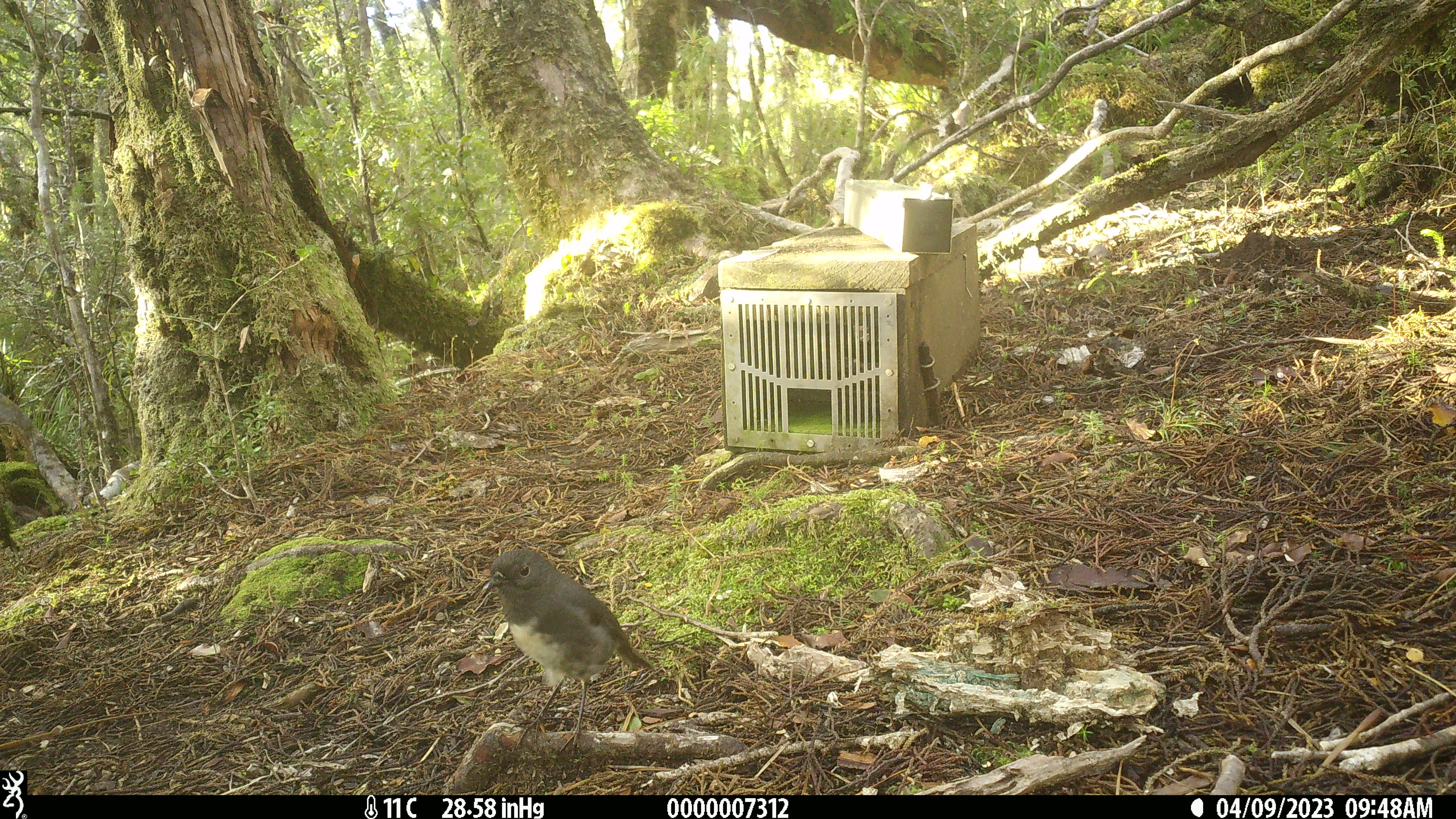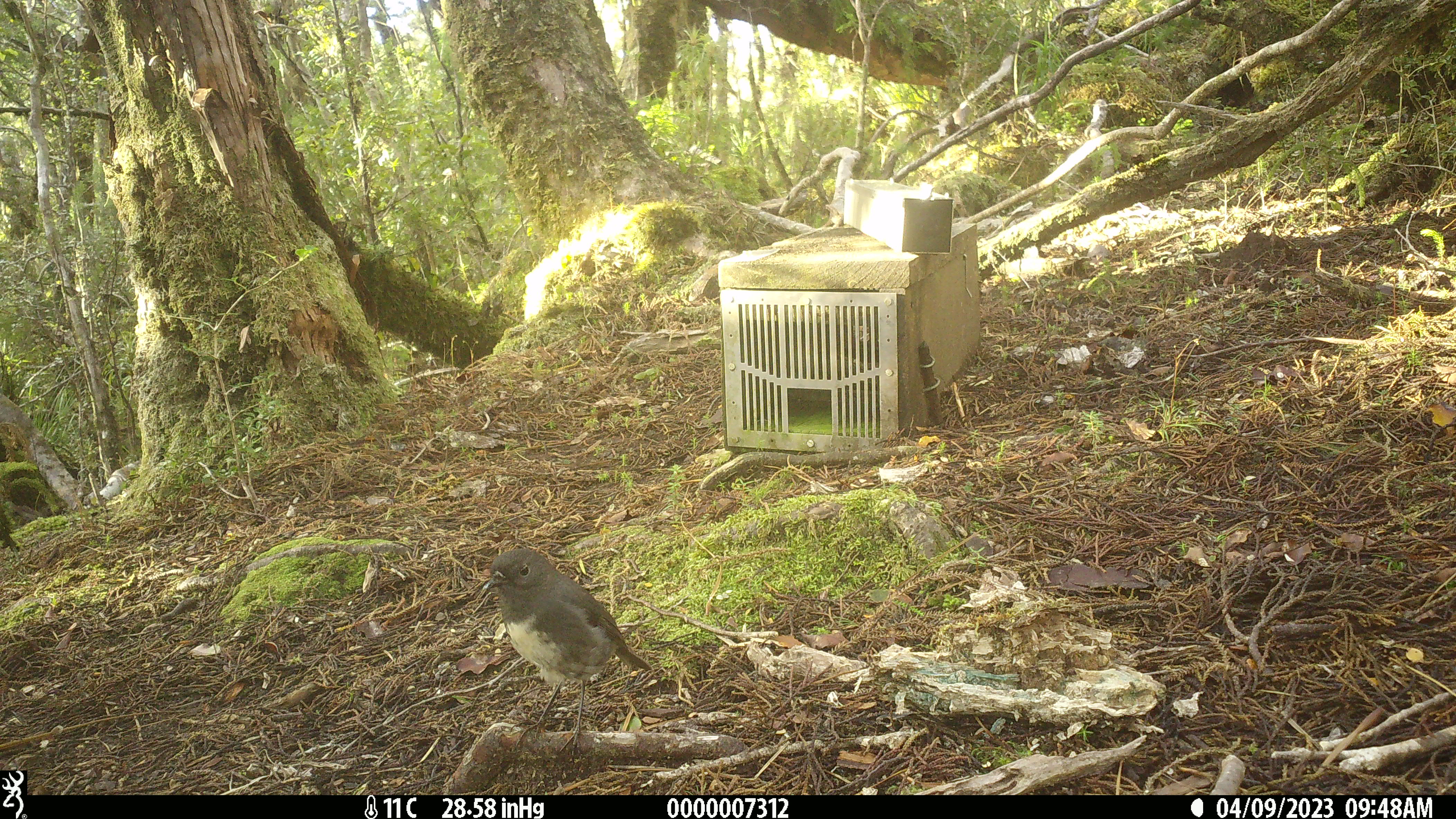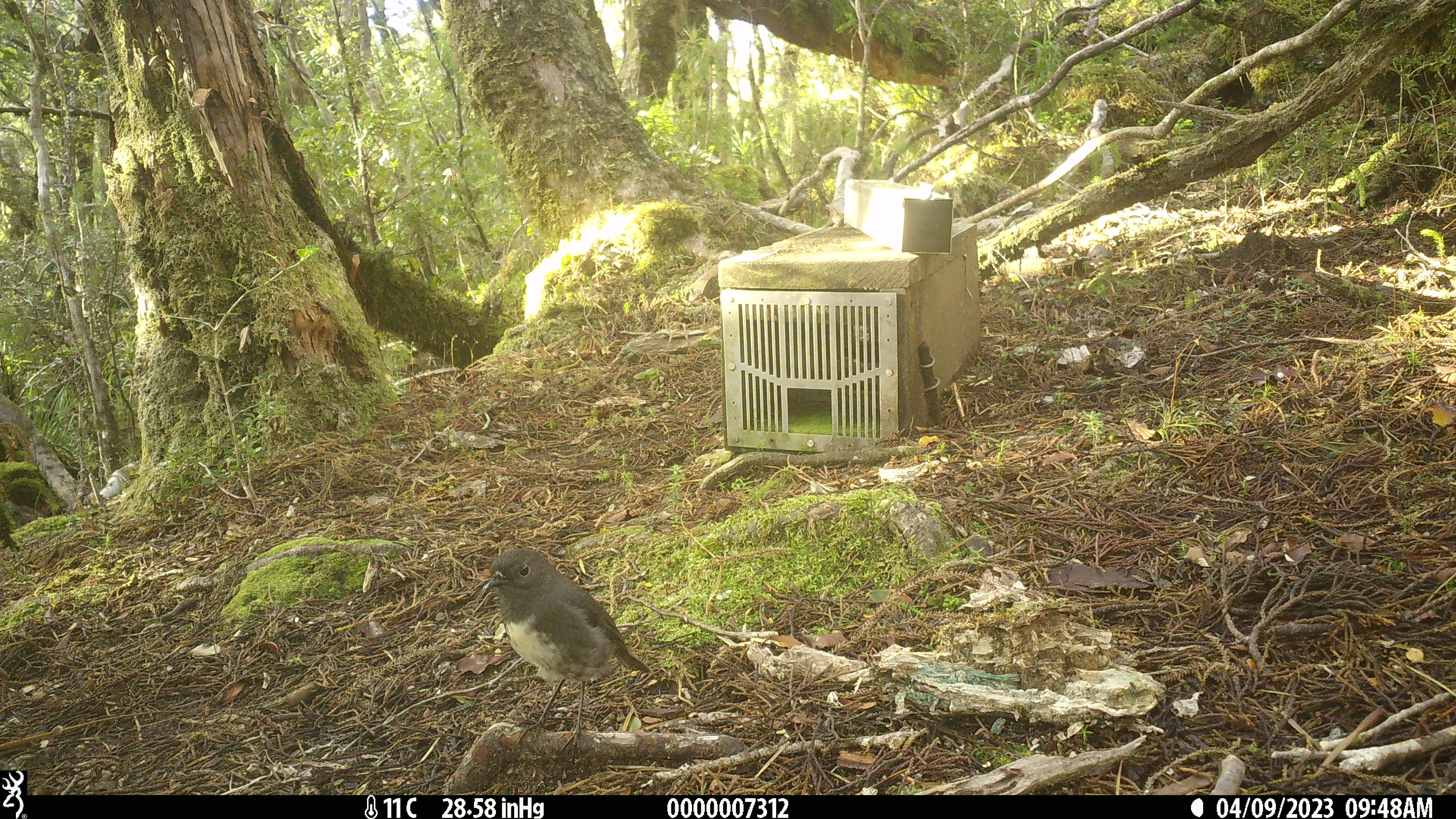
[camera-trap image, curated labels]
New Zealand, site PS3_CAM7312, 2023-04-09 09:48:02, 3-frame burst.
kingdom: Animalia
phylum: Chordata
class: Aves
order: Passeriformes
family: Petroicidae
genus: Petroica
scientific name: Petroica australis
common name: new zealand robin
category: robin